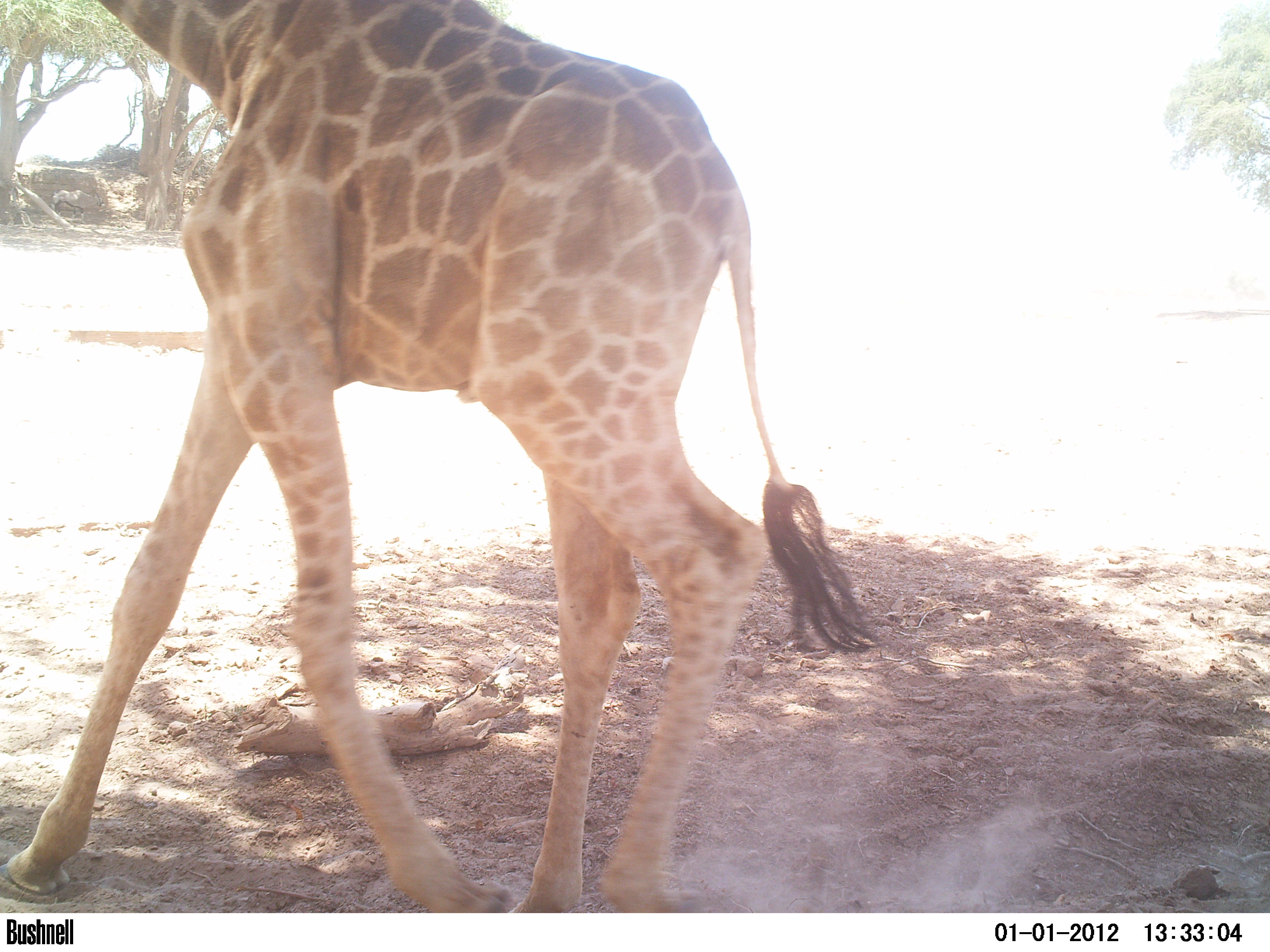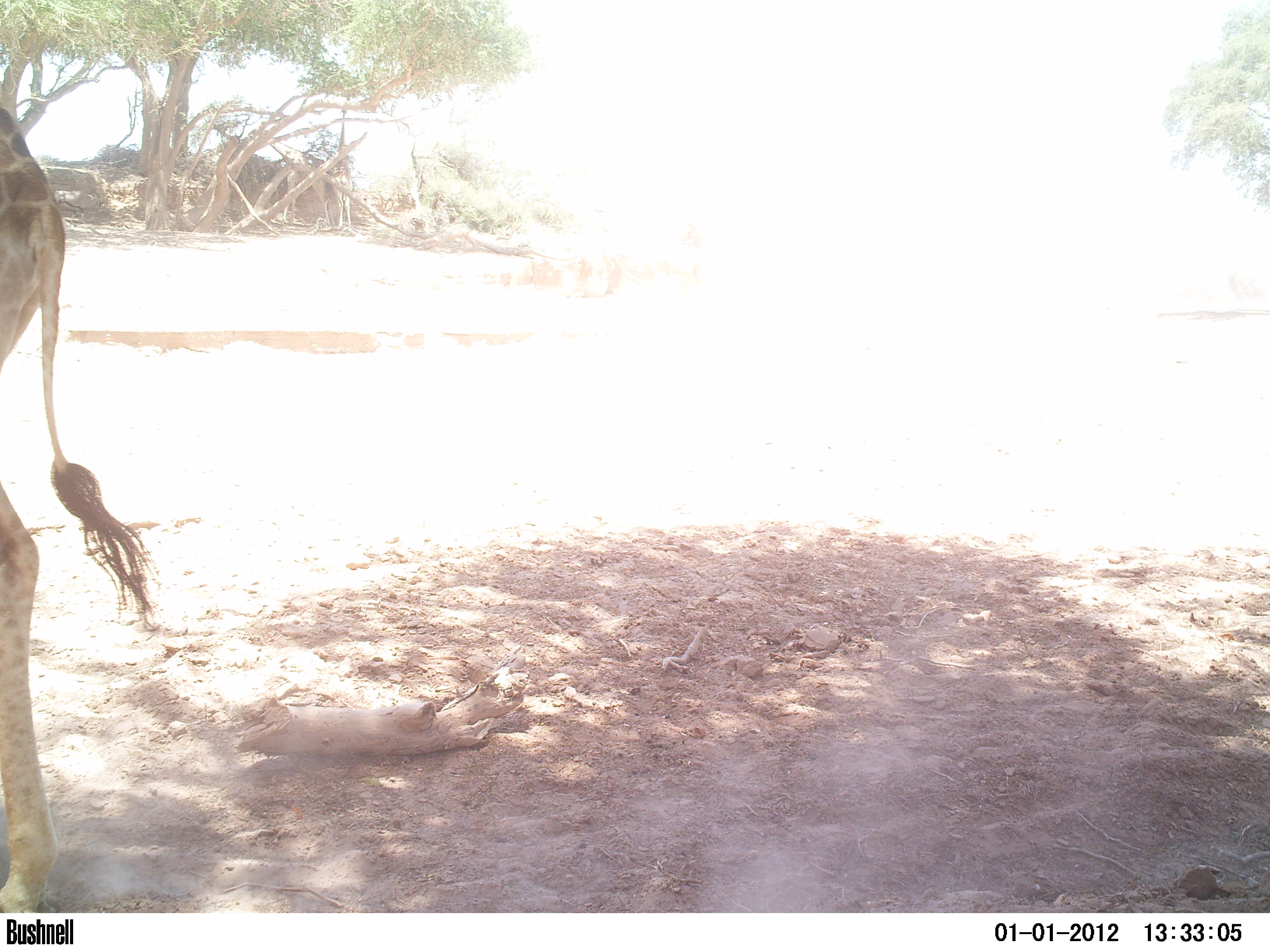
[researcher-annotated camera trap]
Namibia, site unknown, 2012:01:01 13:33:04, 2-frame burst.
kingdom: Animalia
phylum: Chordata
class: Mammalia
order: Artiodactyla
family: Giraffidae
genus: Giraffa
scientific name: Giraffa camelopardalis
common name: giraffe